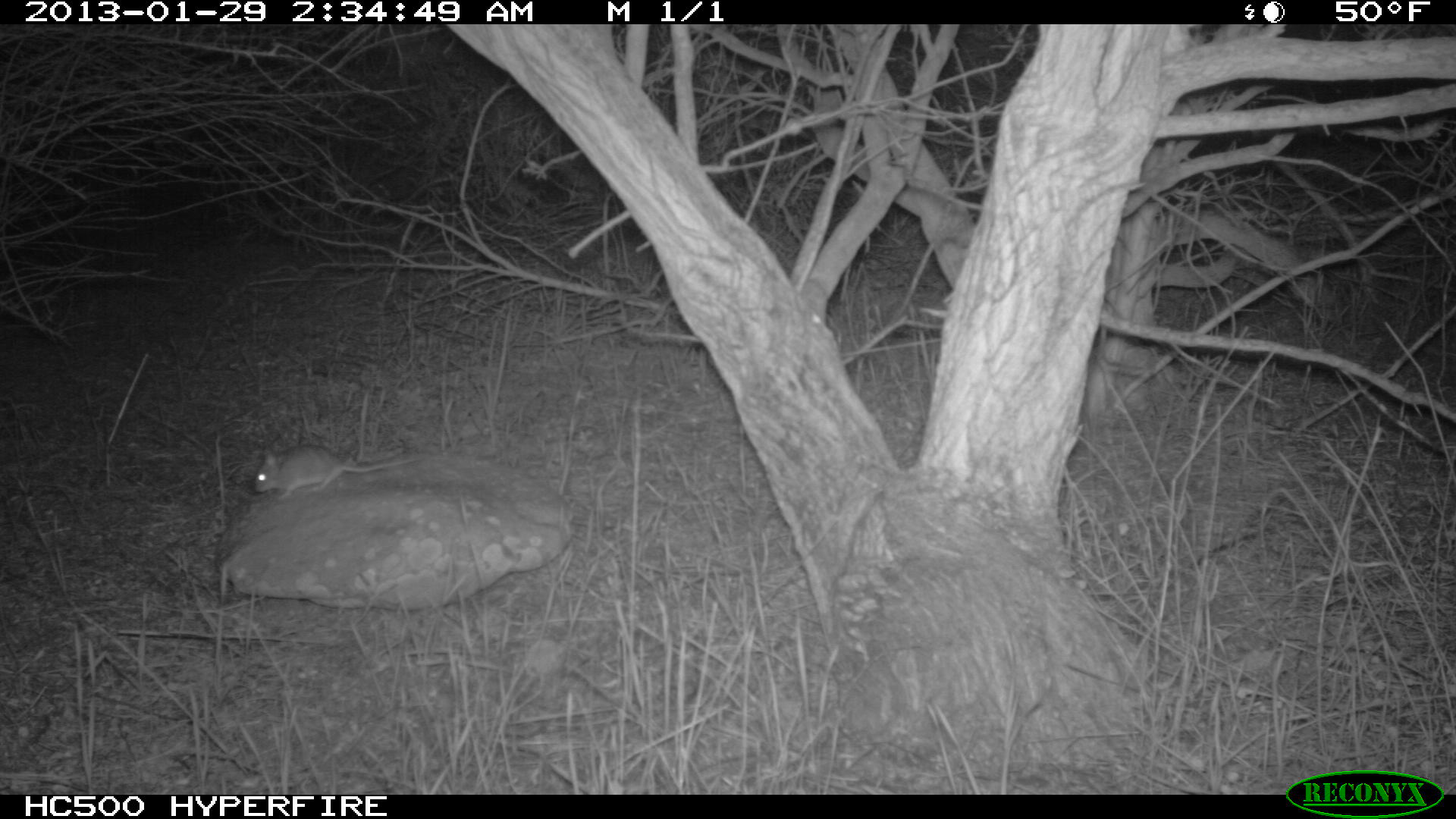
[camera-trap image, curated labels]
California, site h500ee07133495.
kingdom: Animalia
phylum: Chordata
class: Mammalia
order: Rodentia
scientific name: Rodentia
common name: rodent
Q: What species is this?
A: Rodent (Rodentia).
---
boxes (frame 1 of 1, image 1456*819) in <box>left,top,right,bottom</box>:
rodent: <box>254,444,424,500</box>